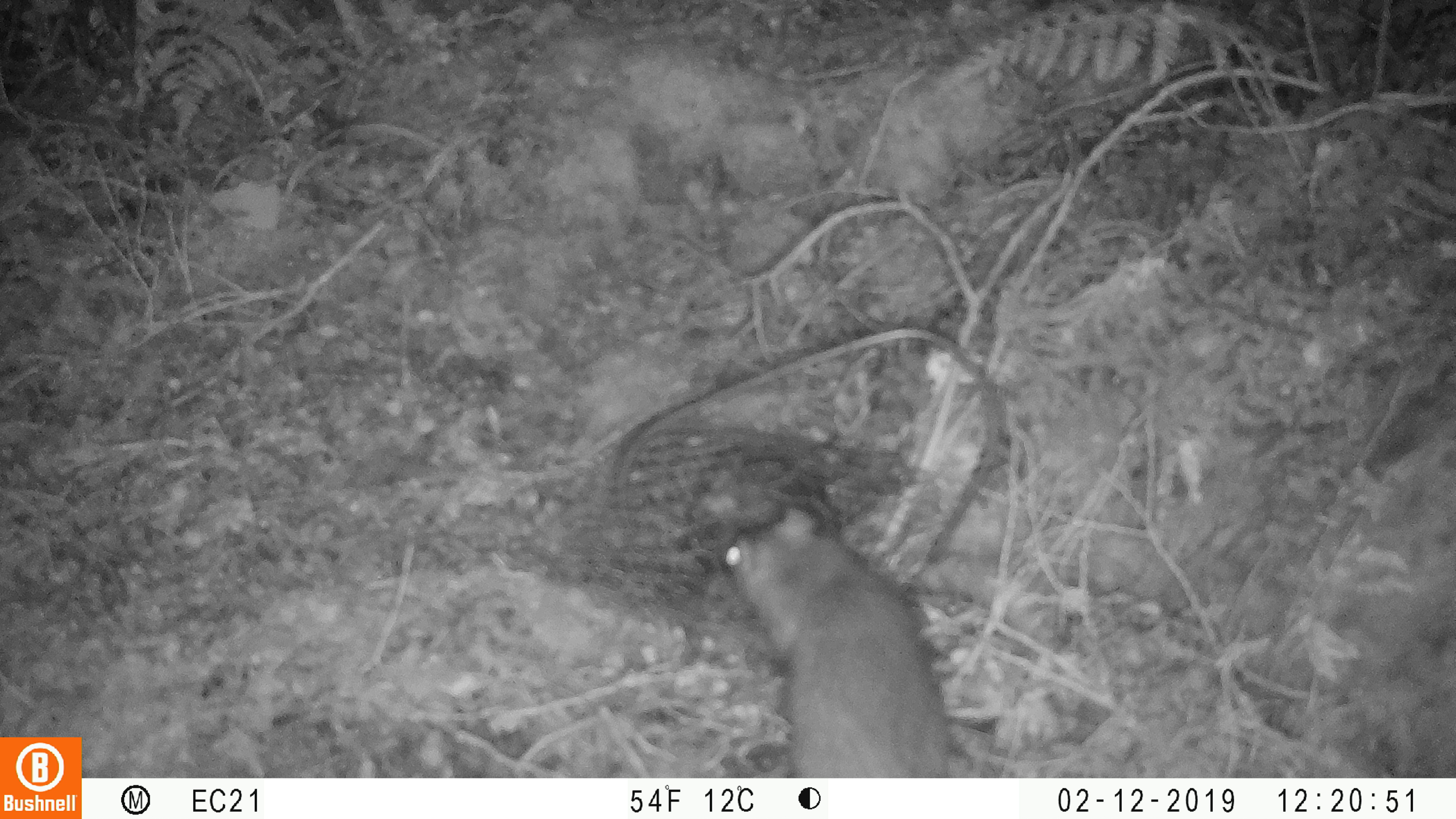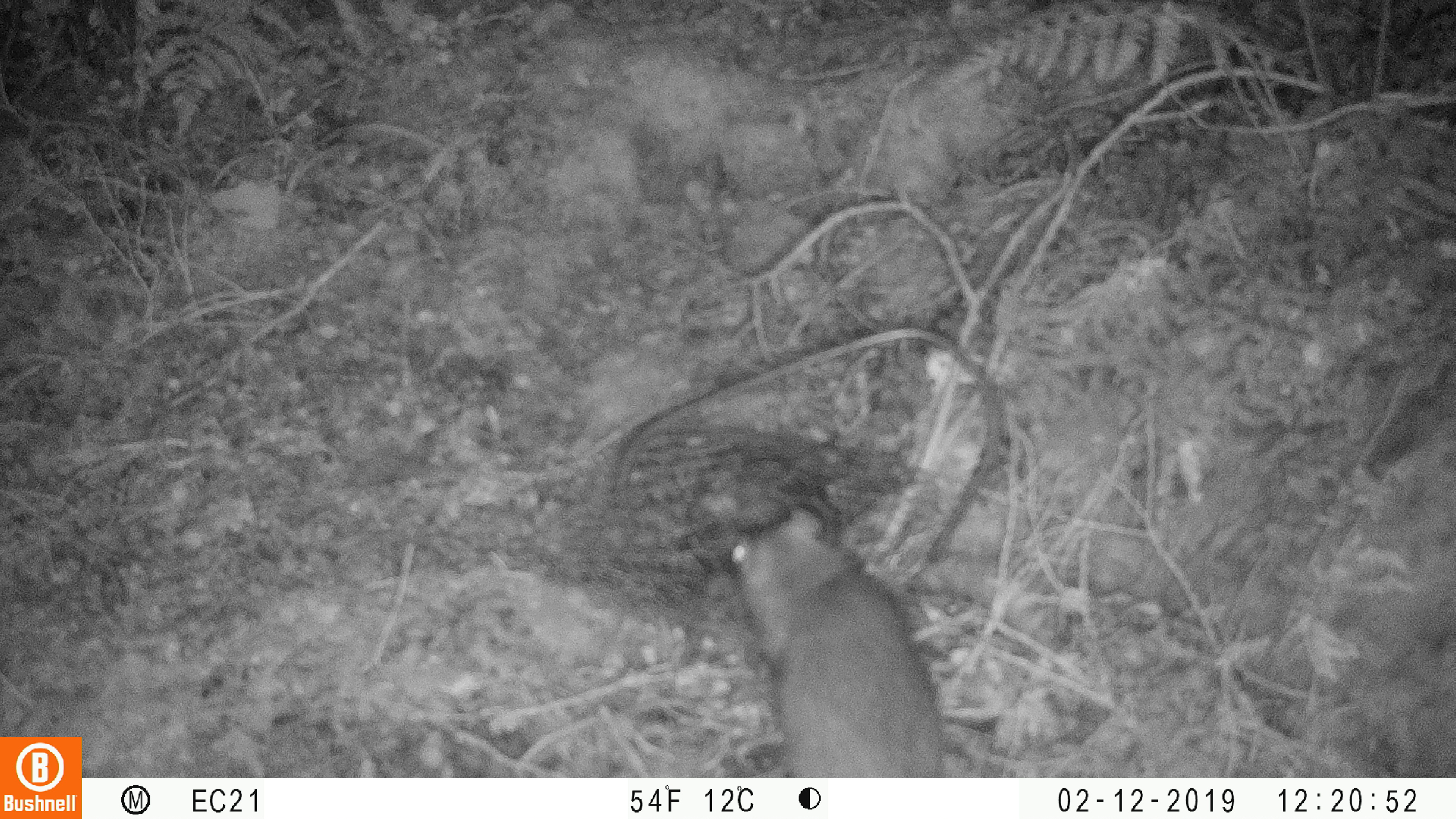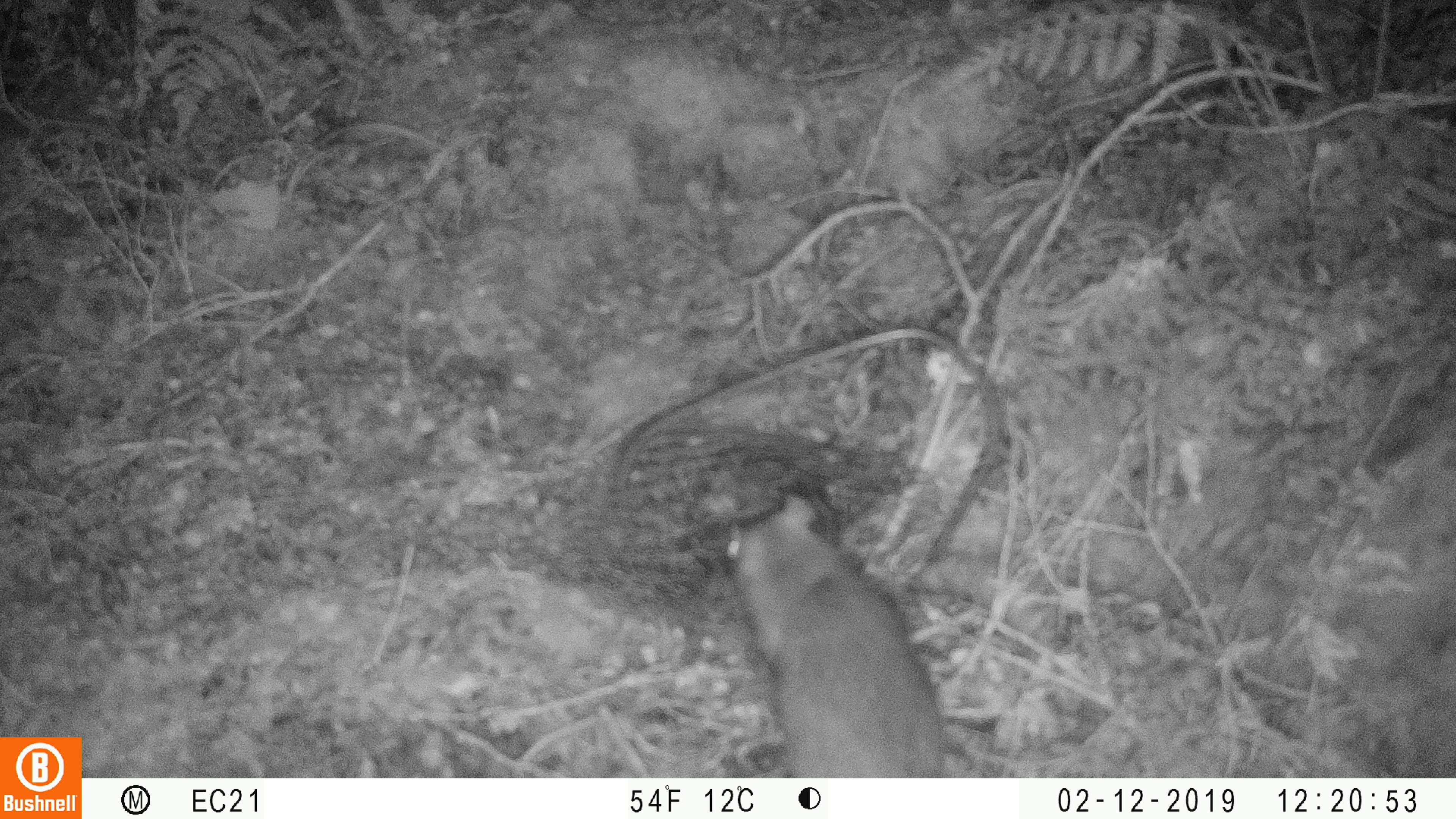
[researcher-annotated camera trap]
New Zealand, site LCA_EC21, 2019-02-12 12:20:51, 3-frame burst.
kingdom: Animalia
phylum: Chordata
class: Mammalia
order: Rodentia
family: Muridae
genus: Rattus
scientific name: Rattus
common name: rat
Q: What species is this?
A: Rat (Rattus).